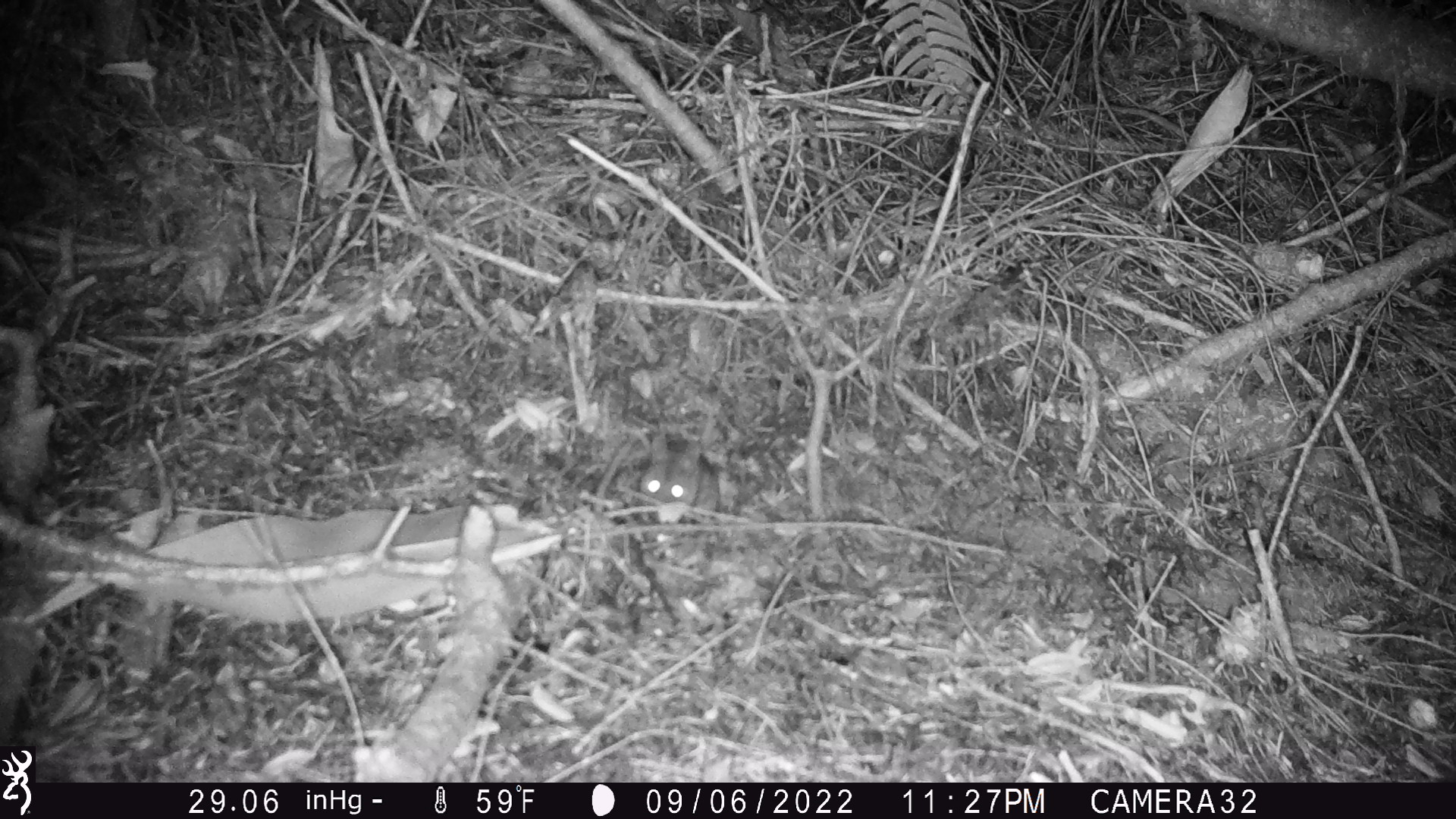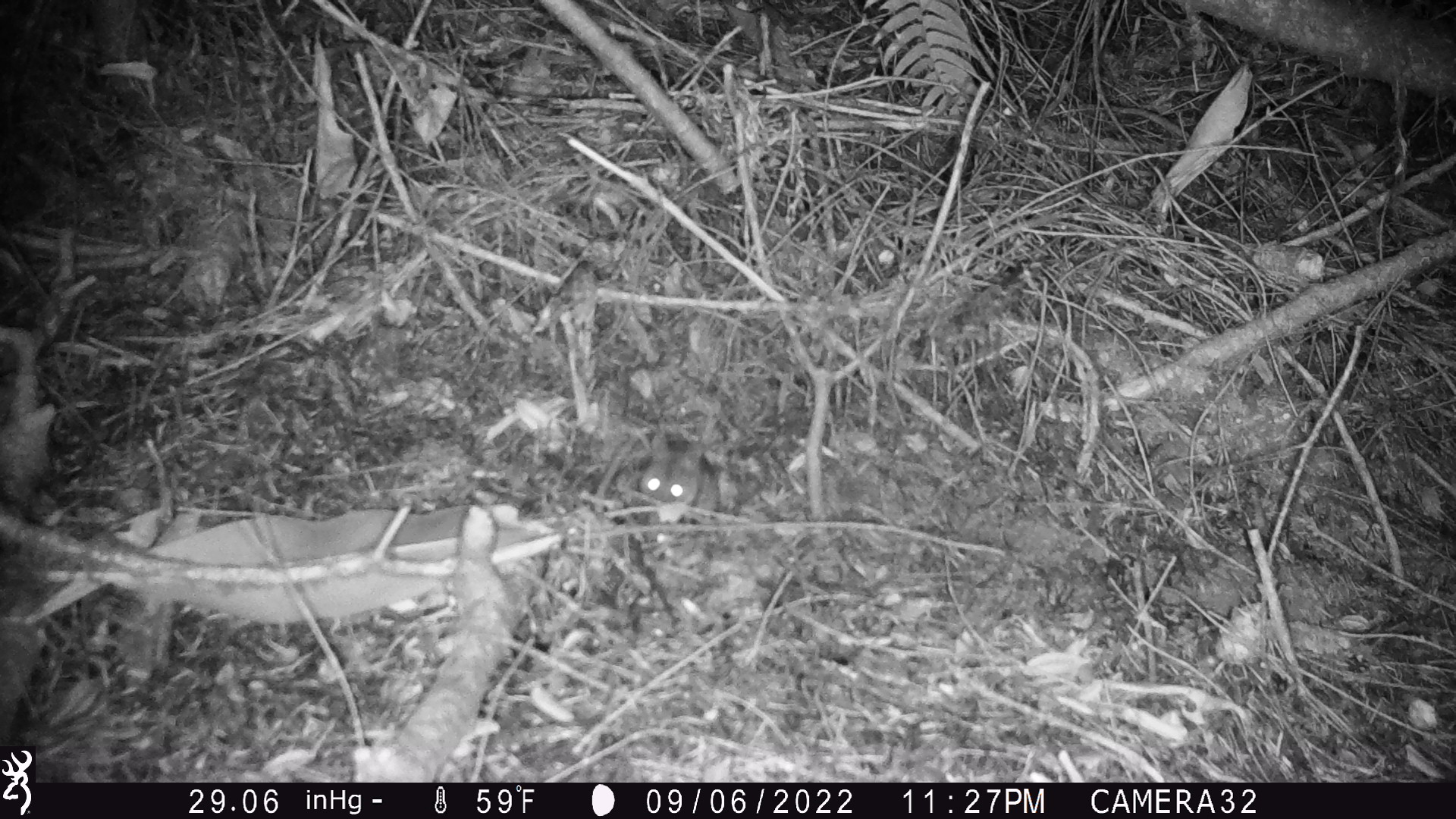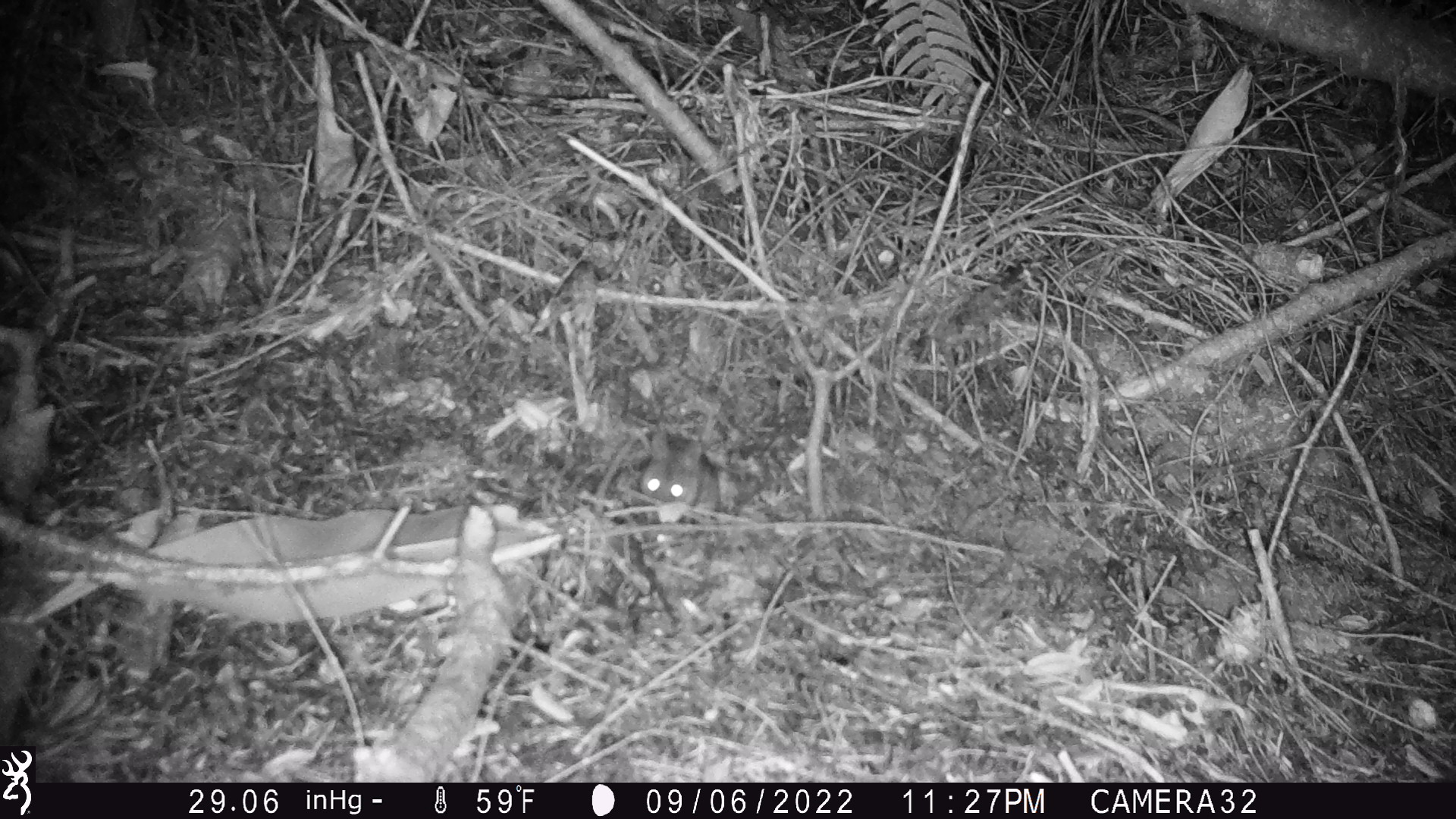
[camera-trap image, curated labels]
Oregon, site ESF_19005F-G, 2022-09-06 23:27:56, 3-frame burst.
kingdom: Animalia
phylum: Chordata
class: Mammalia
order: Rodentia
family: Cricetidae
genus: Neotoma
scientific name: Neotoma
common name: woodrats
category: neotoma species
Neotoma species (woodrats) (Neotoma).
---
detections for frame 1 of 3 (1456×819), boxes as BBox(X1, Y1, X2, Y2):
neotoma species: BBox(560, 406, 735, 548)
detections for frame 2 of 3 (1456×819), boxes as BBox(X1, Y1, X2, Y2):
neotoma species: BBox(593, 392, 735, 544)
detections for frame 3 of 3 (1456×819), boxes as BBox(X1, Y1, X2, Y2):
neotoma species: BBox(570, 410, 755, 526)